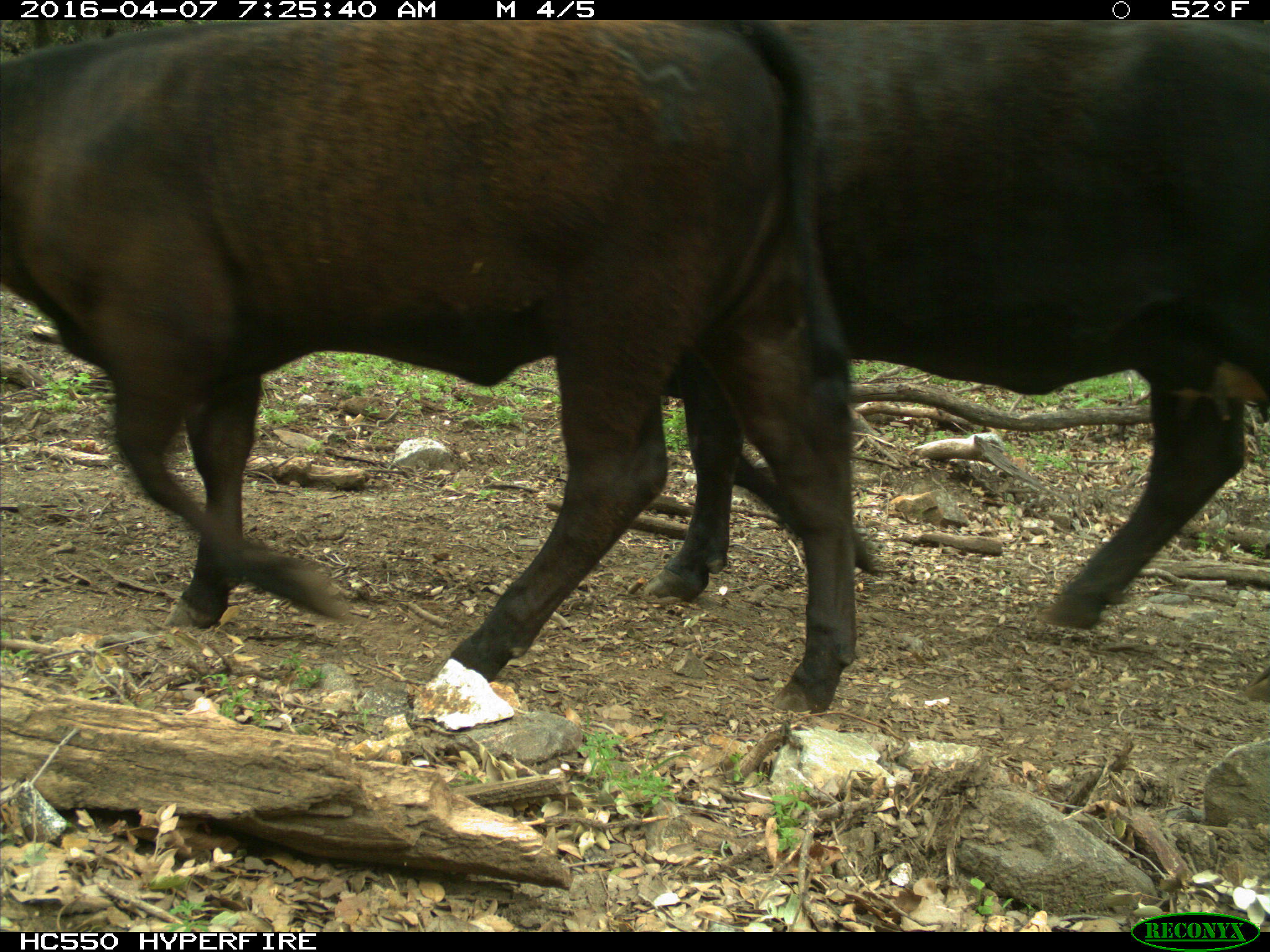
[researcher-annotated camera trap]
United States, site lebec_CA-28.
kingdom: Animalia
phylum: Chordata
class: Mammalia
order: Artiodactyla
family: Bovidae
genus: Bos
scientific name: Bos taurus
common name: domestic cow